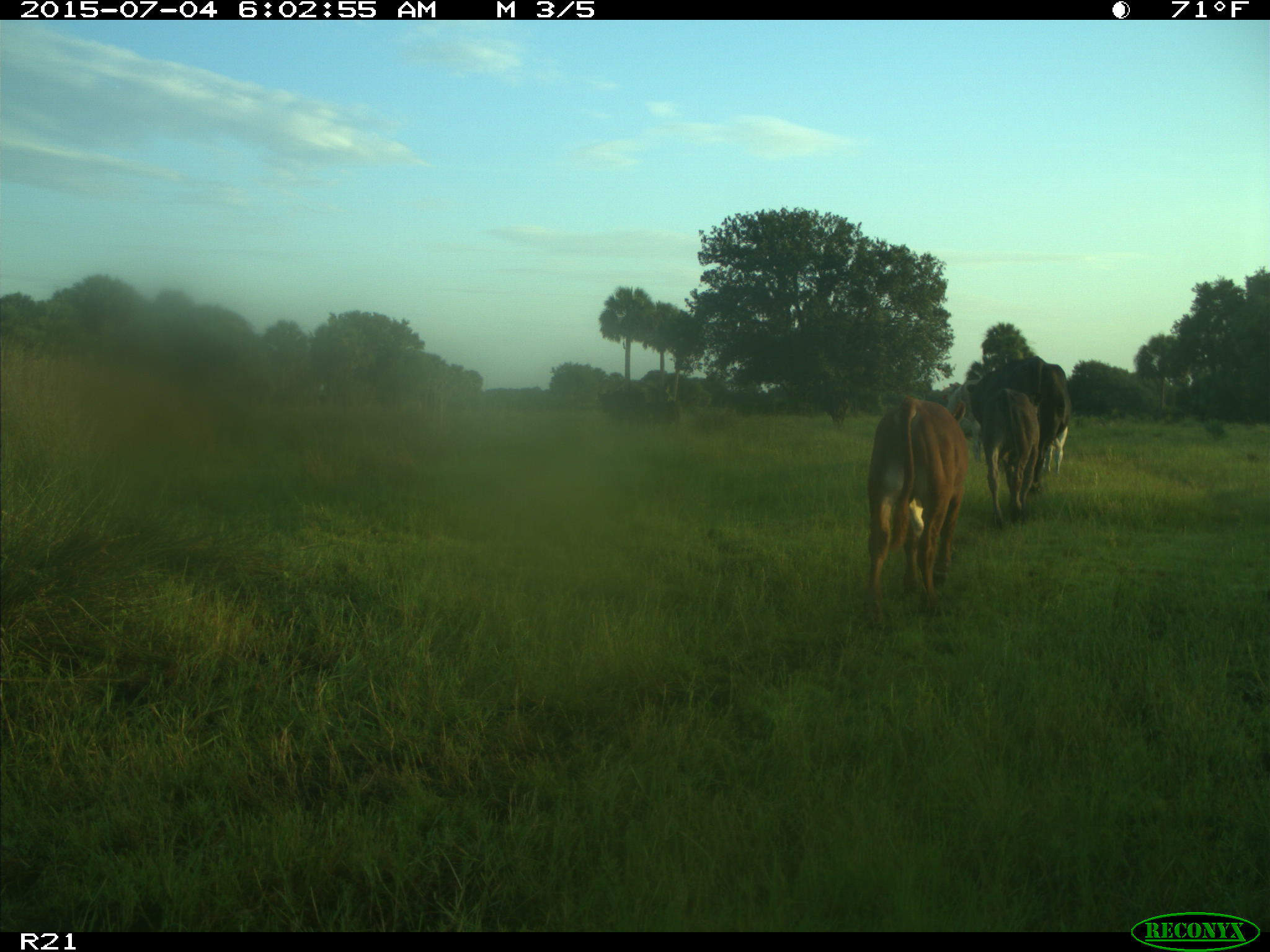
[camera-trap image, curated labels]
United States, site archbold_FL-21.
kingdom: Animalia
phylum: Chordata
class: Mammalia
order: Artiodactyla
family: Bovidae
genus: Bos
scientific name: Bos taurus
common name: domestic cow